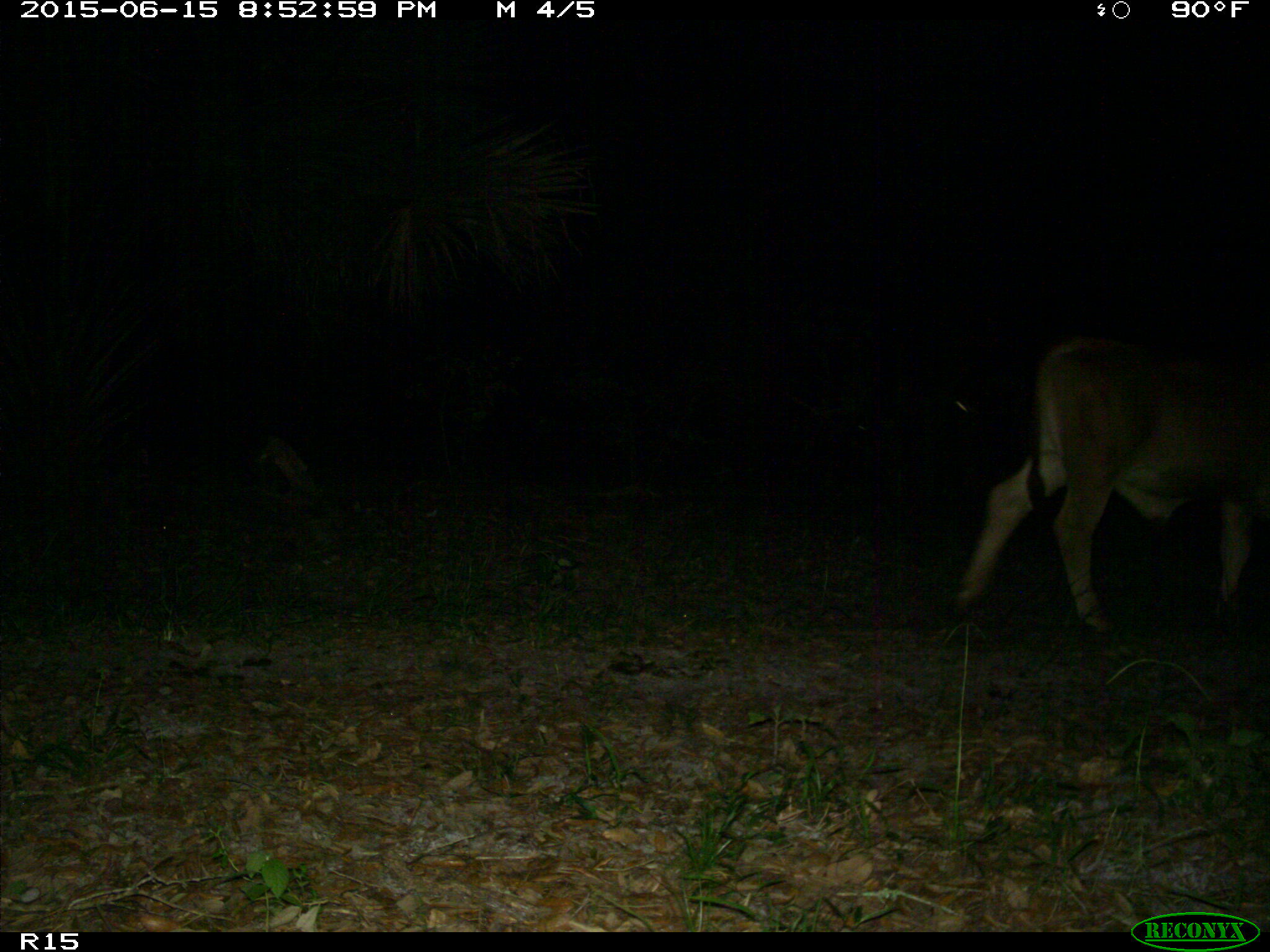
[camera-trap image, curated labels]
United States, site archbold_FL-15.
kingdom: Animalia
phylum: Chordata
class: Mammalia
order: Artiodactyla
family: Bovidae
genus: Bos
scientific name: Bos taurus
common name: domestic cow